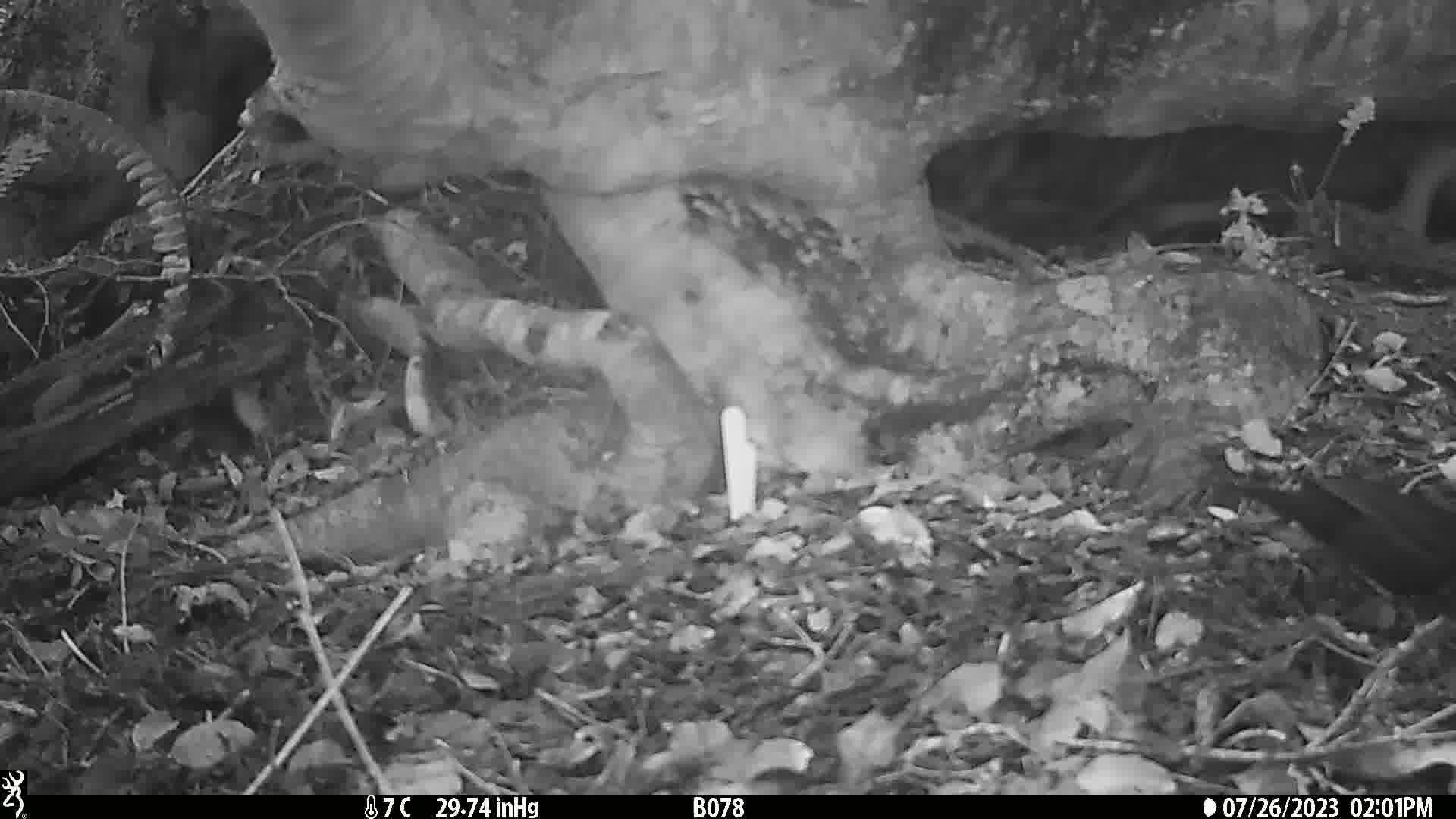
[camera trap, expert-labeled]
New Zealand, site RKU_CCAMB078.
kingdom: Animalia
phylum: Chordata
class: Aves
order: Passeriformes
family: Turdidae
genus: Turdus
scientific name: Turdus merula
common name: eurasian blackbird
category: blackbird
Blackbird (eurasian blackbird) (Turdus merula).